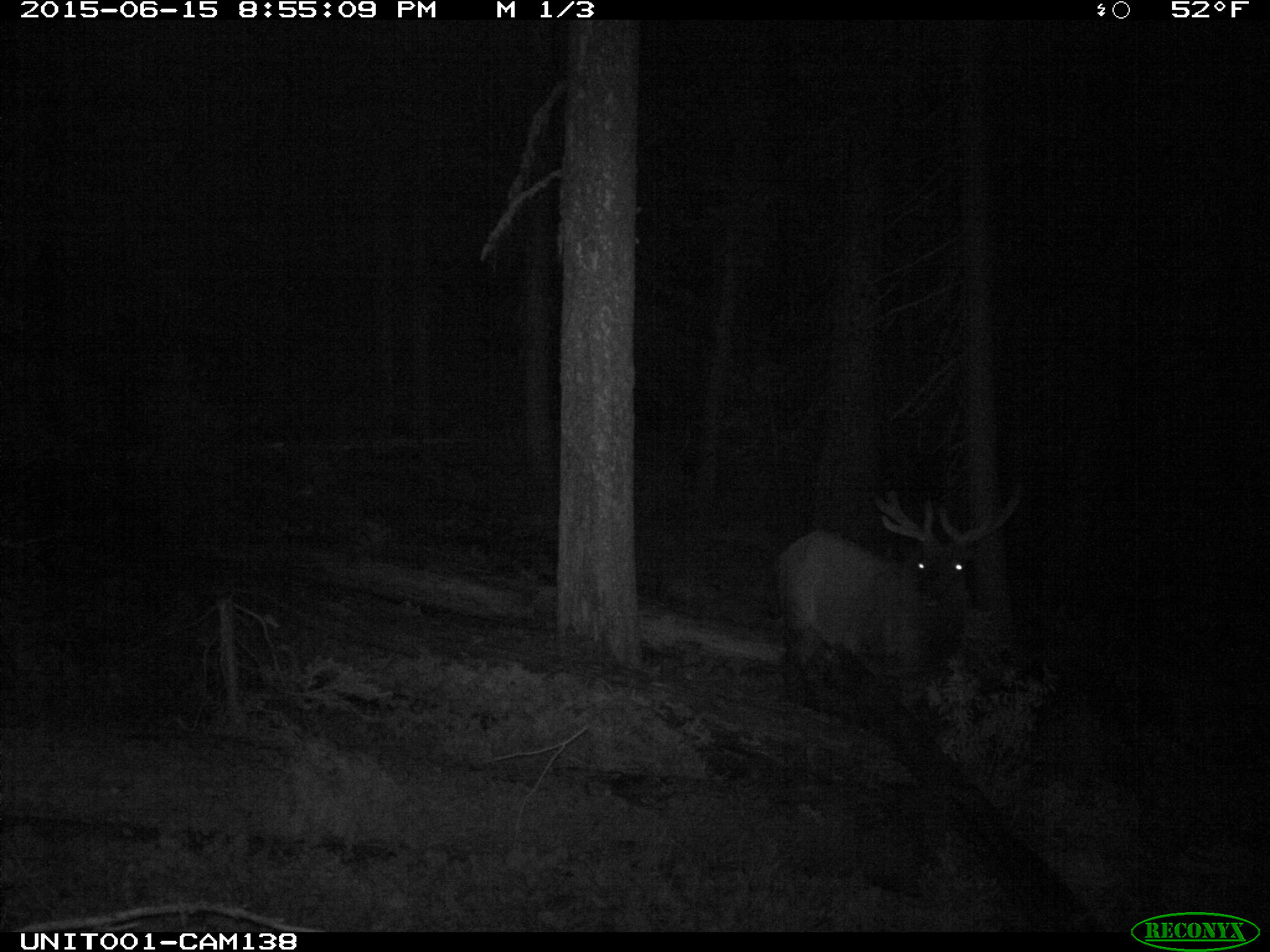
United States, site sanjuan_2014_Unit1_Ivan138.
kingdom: Animalia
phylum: Chordata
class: Mammalia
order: Artiodactyla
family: Cervidae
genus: Cervus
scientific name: Cervus elaphus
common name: red deer